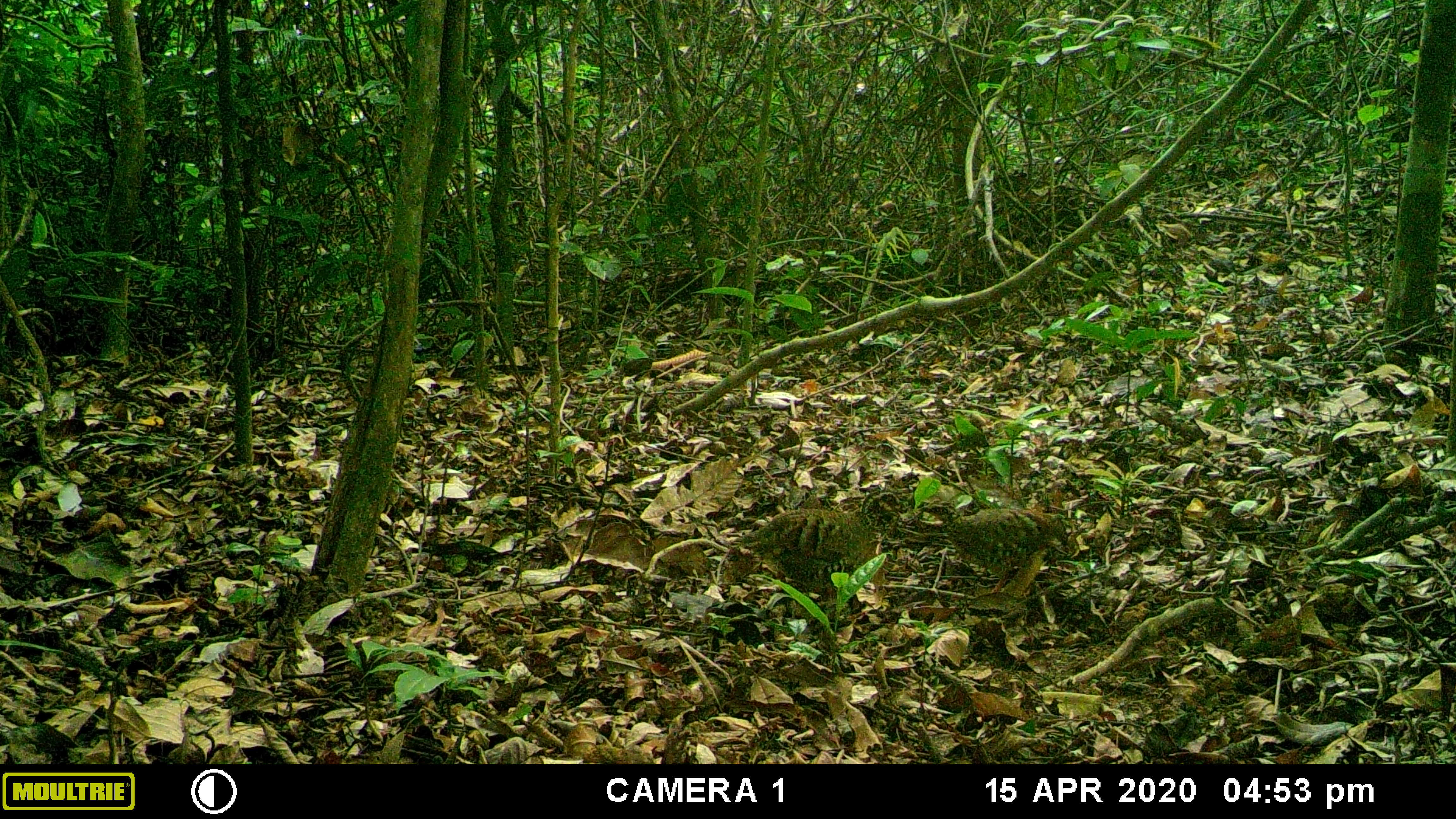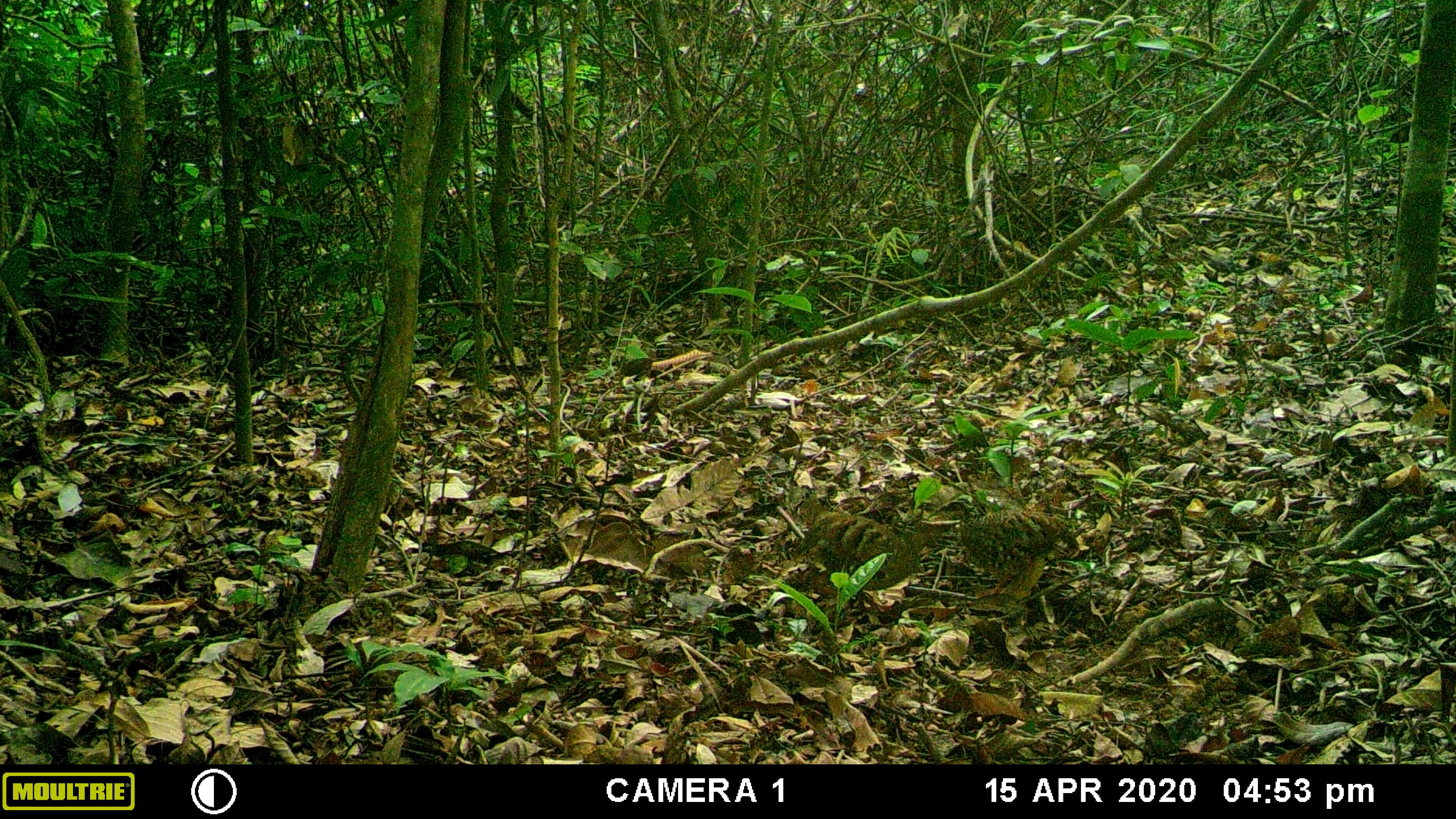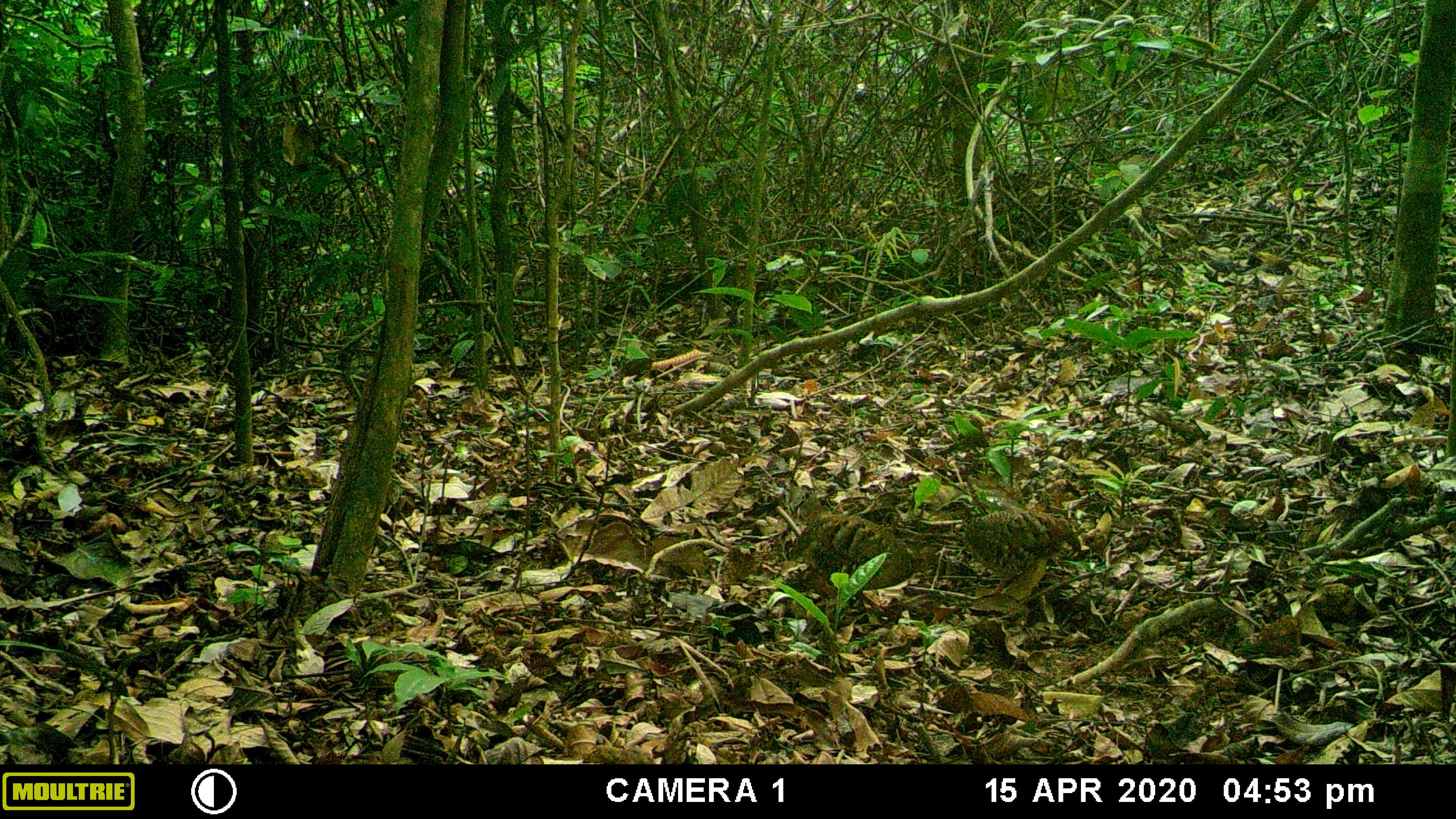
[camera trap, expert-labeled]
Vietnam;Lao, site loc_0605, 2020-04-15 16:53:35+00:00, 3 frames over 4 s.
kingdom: Animalia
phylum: Chordata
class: Aves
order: Galliformes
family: Phasianidae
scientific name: Phasianidae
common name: partridge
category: unidentified partridge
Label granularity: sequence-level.